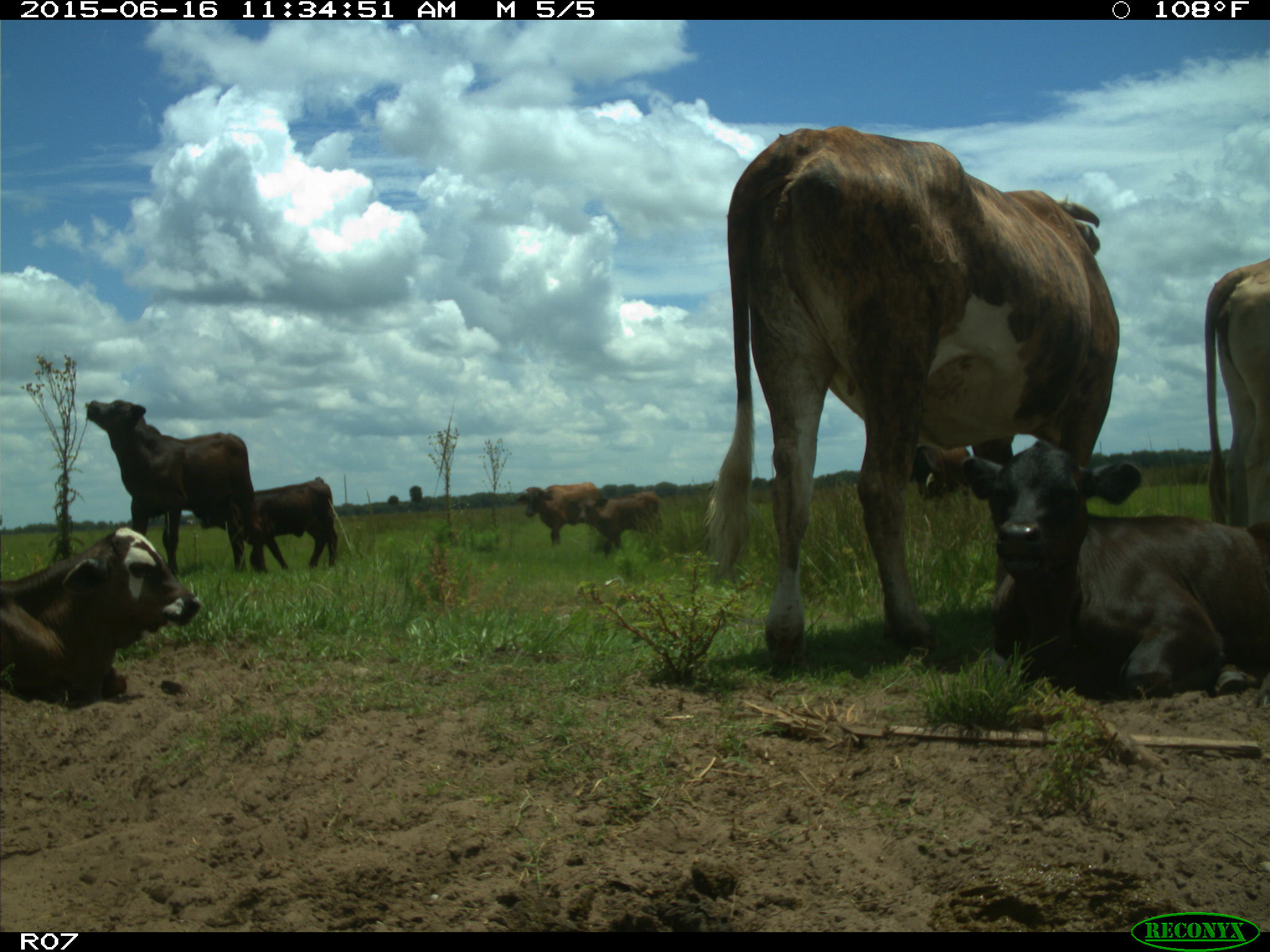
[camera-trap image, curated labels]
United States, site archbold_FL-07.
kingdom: Animalia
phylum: Chordata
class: Mammalia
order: Artiodactyla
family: Bovidae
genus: Bos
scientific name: Bos taurus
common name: domestic cow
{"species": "Bos taurus (domestic cow)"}